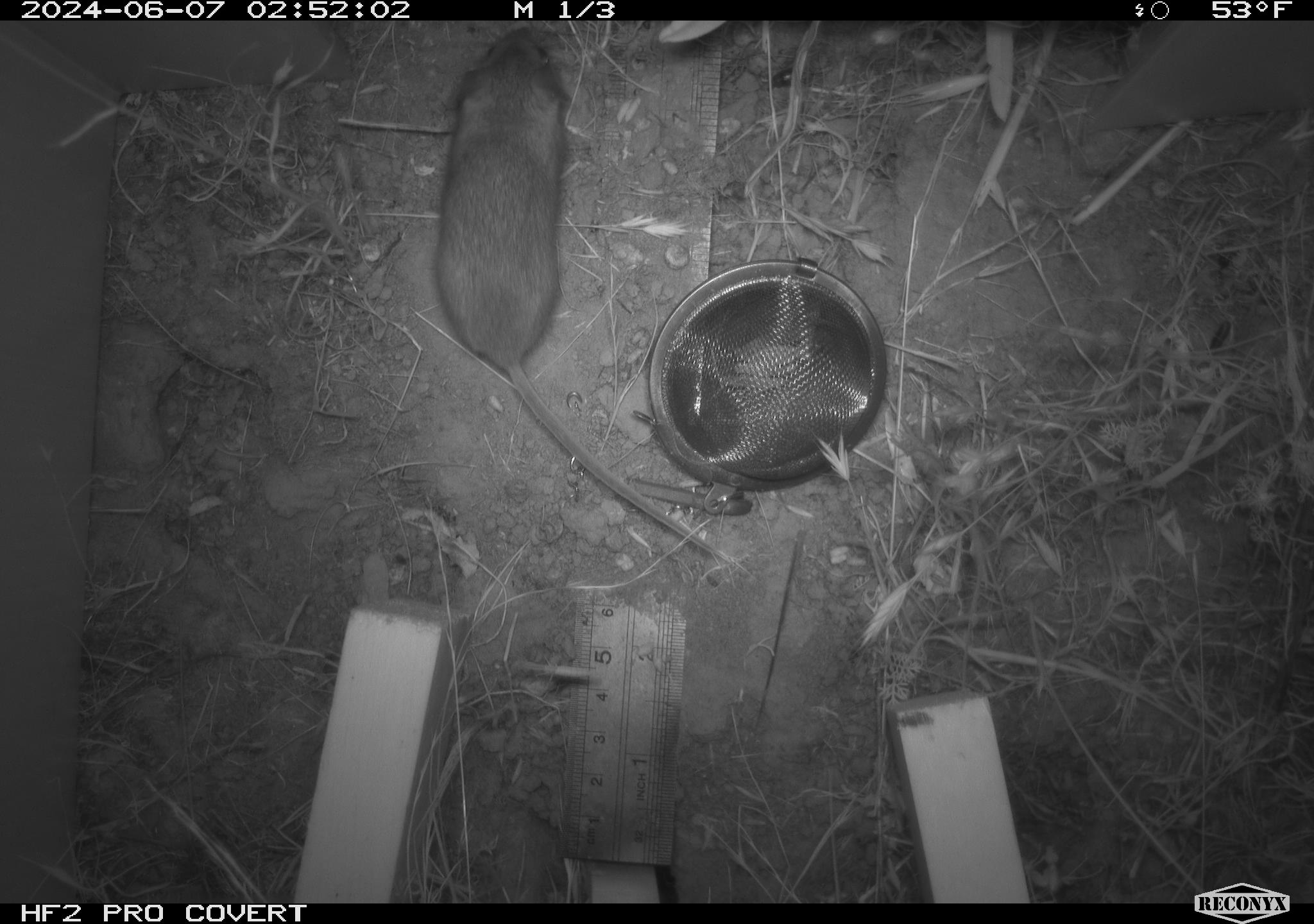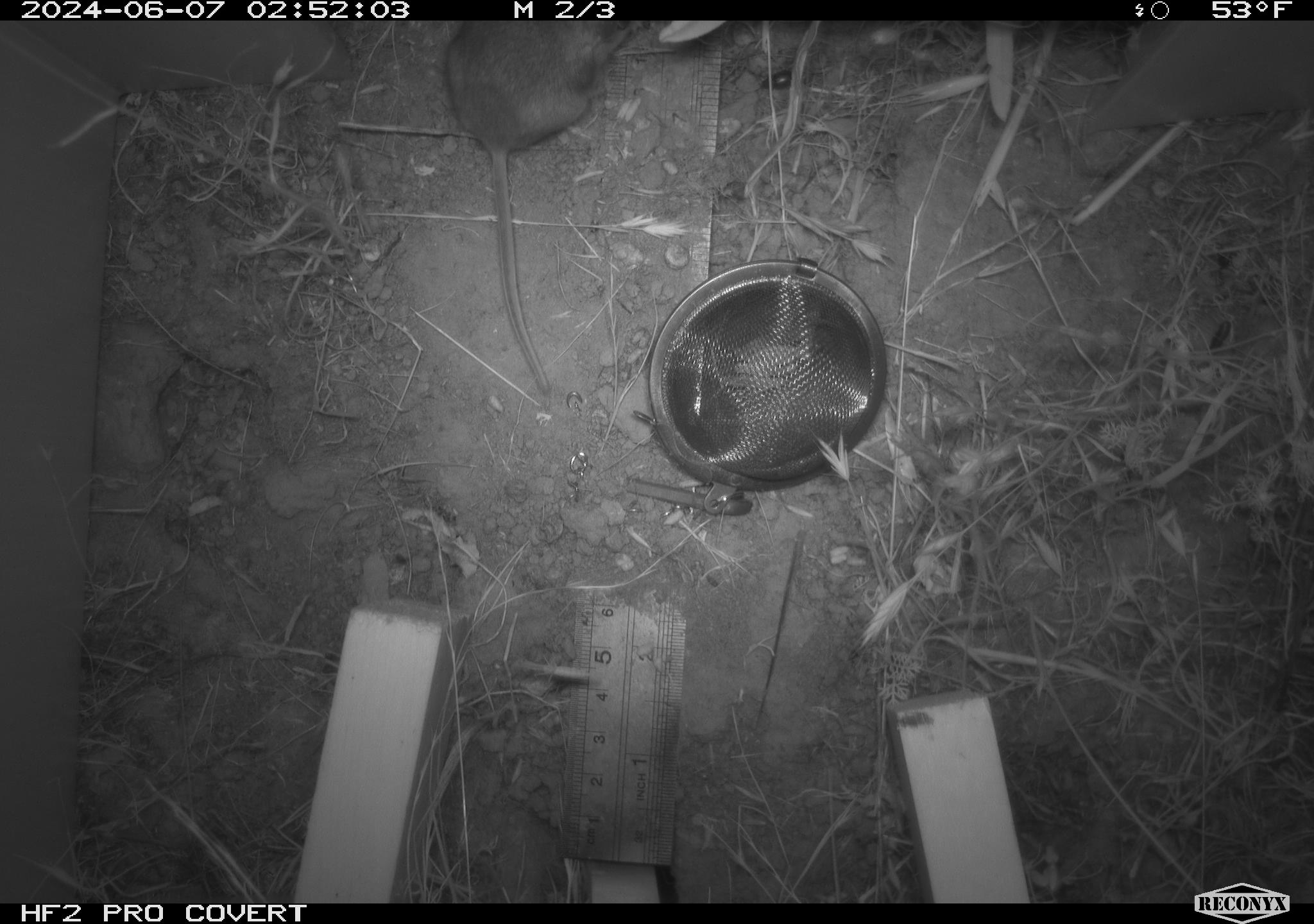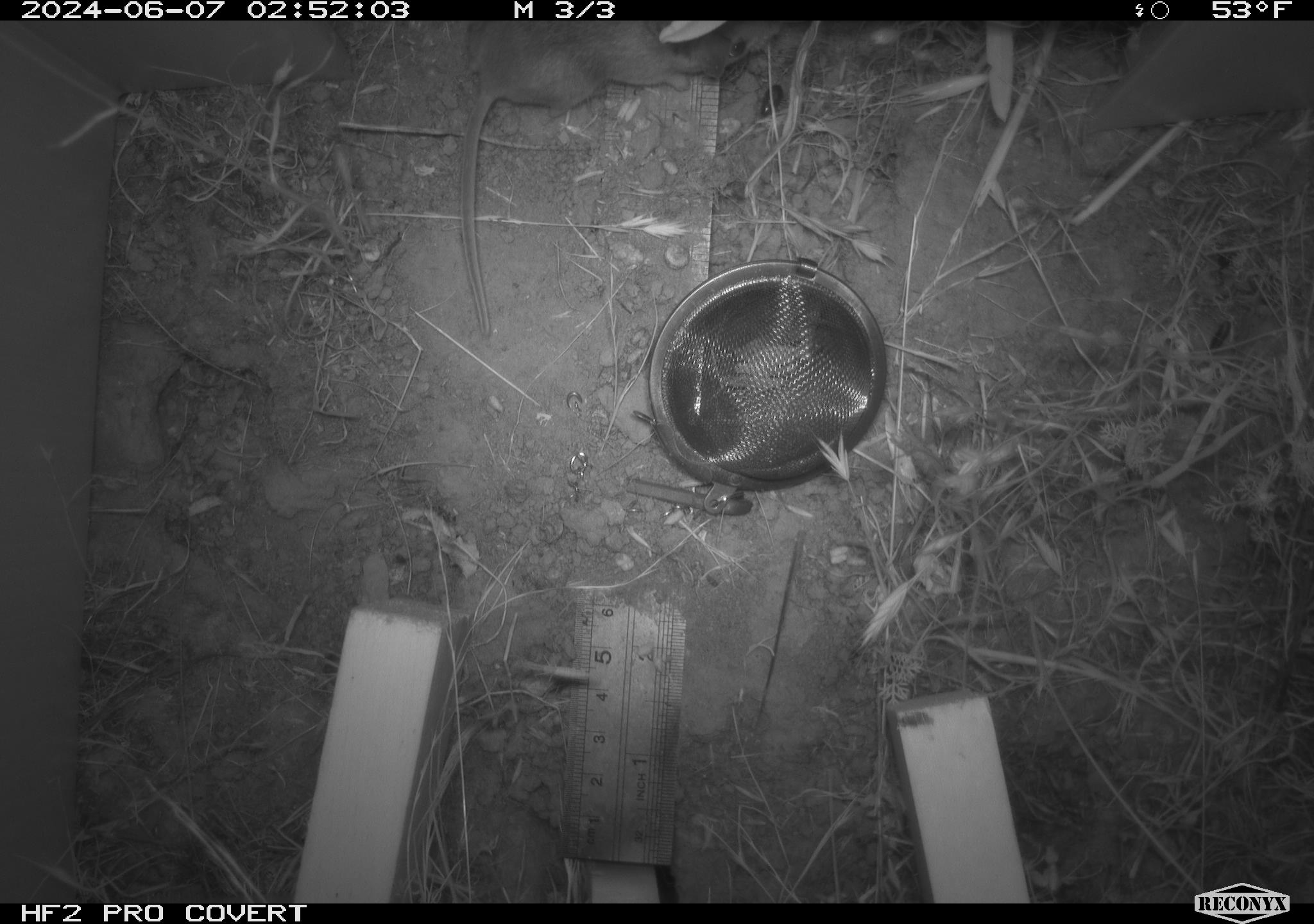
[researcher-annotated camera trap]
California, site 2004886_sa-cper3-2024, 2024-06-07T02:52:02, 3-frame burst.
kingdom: Animalia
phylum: Chordata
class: Mammalia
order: Rodentia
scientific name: Rodentia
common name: rodent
Rodent (Rodentia).